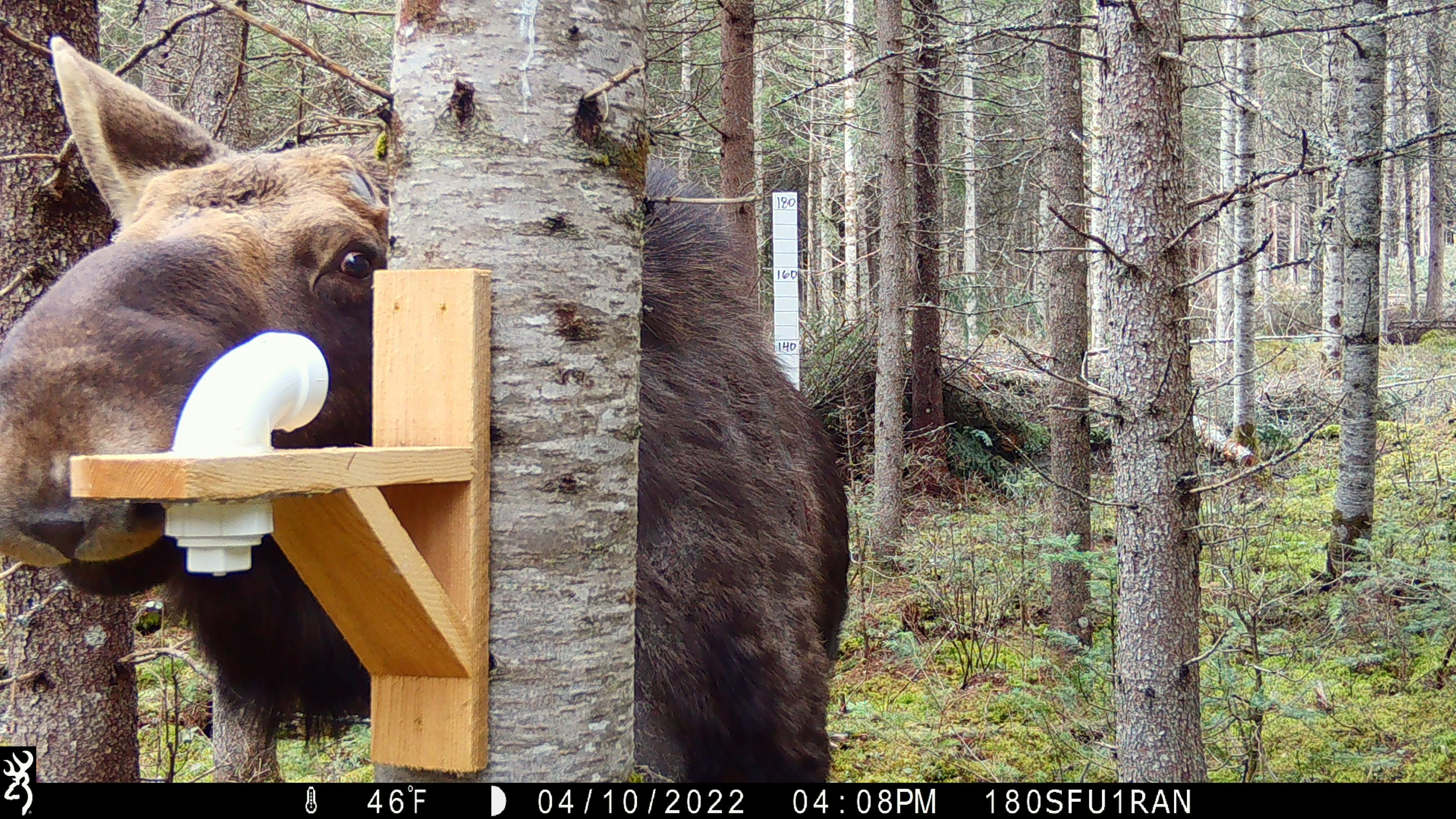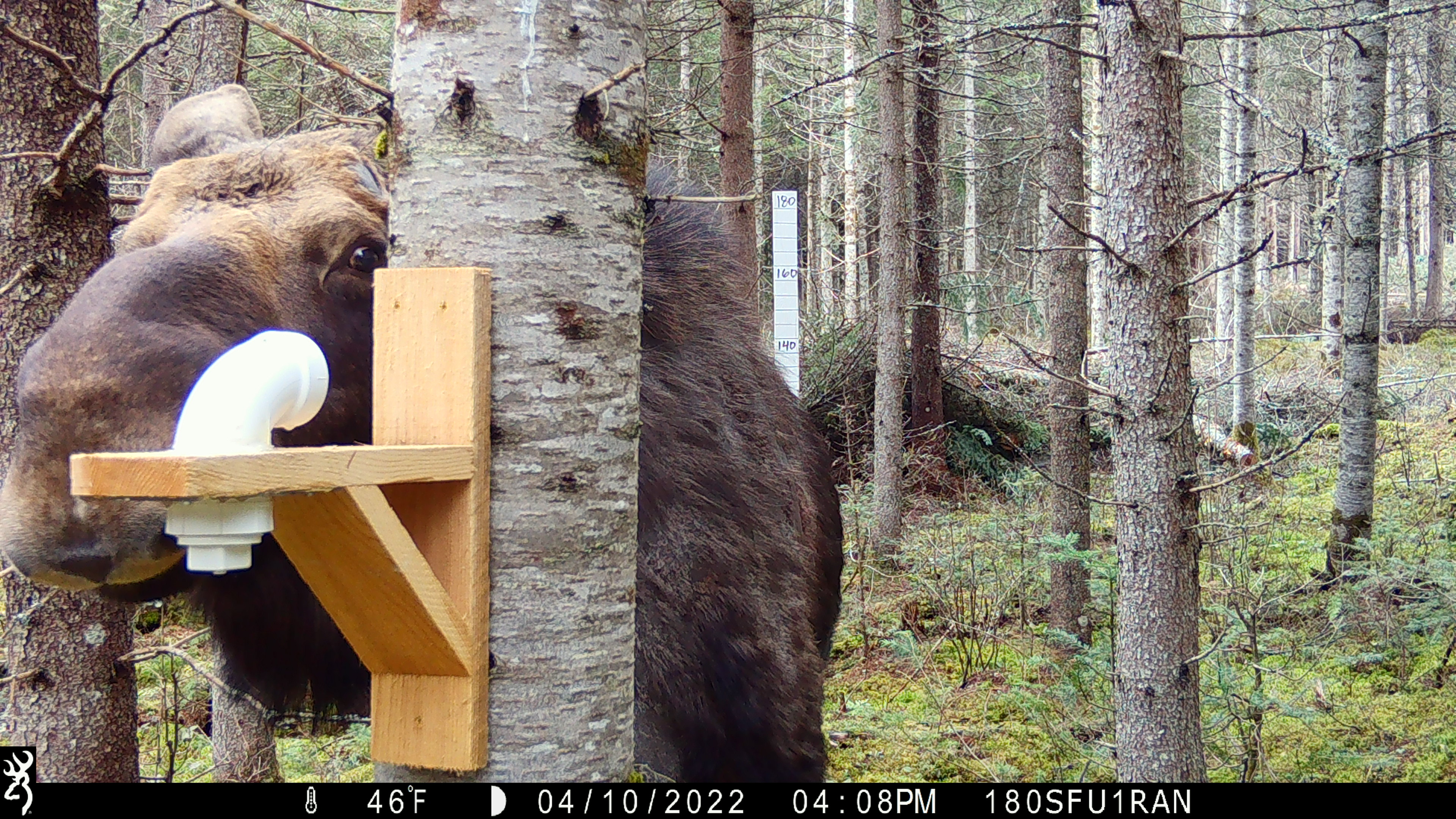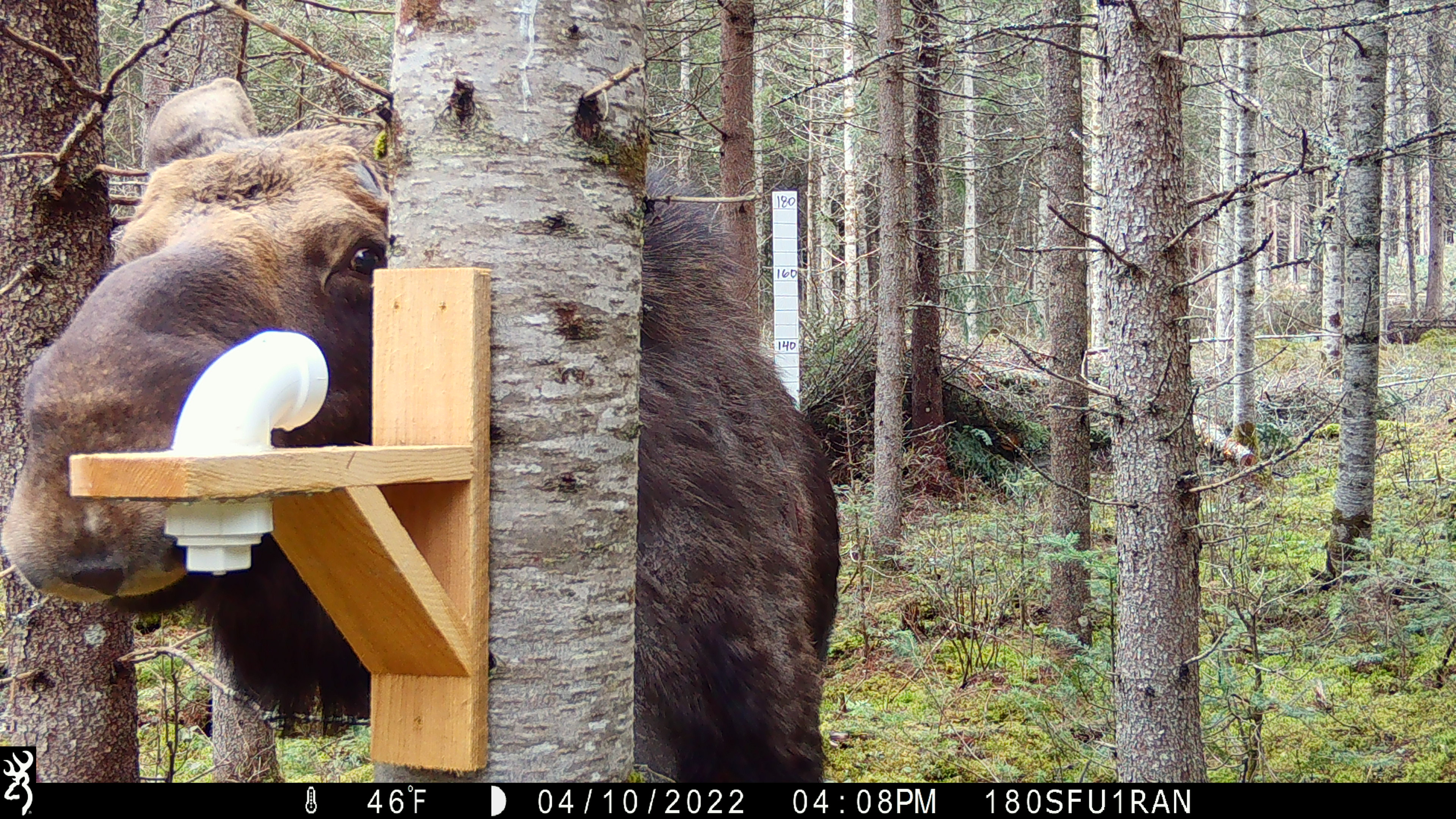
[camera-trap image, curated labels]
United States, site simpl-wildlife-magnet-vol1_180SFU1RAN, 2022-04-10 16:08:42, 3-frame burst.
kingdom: Animalia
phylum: Chordata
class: Mammalia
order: Artiodactyla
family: Cervidae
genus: Alces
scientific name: Alces alces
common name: moose